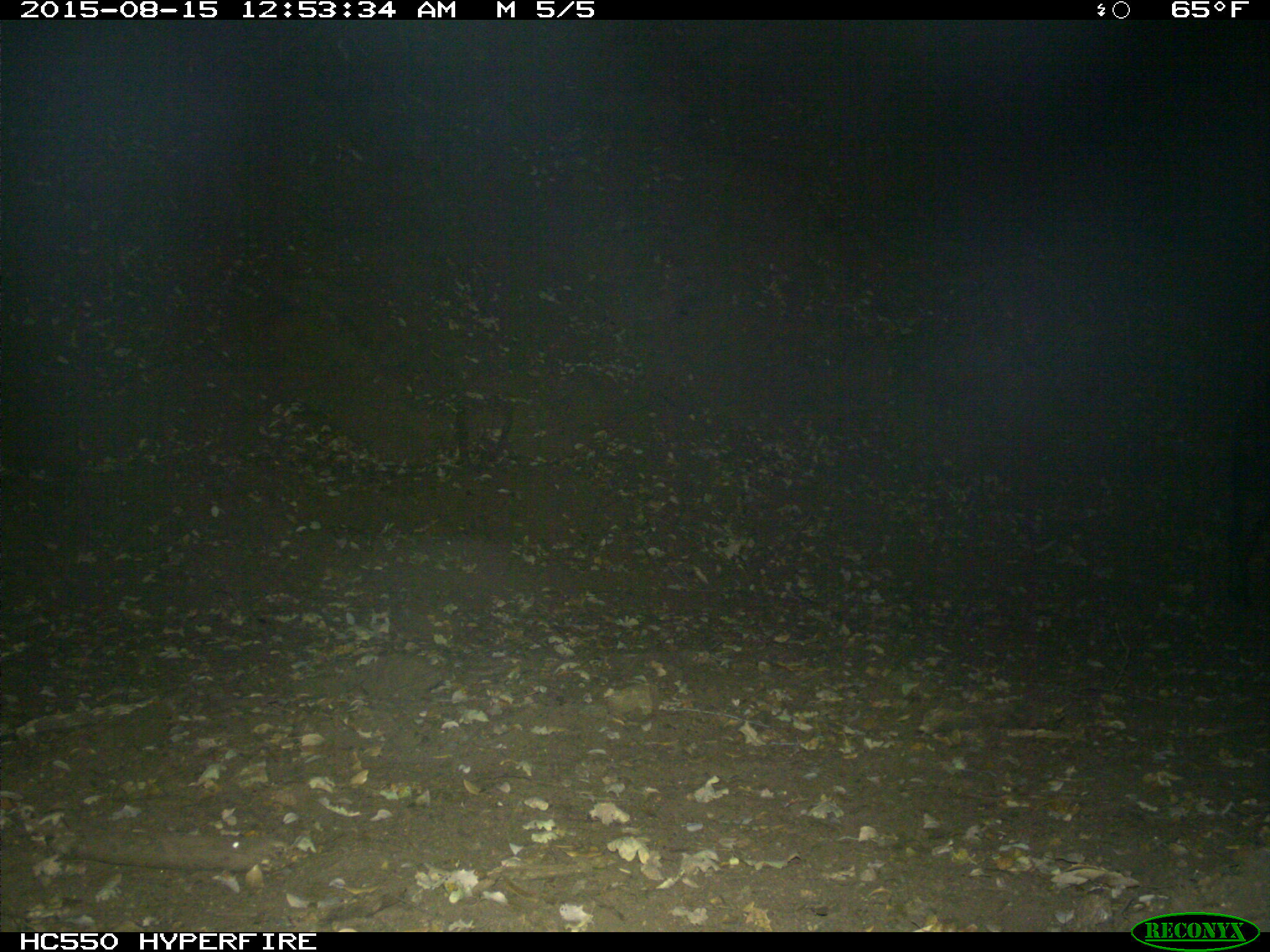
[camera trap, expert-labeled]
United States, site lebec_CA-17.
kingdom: Animalia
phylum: Chordata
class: Mammalia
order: Artiodactyla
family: Suidae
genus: Sus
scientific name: Sus scrofa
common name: wild boar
Sus scrofa (wild boar).